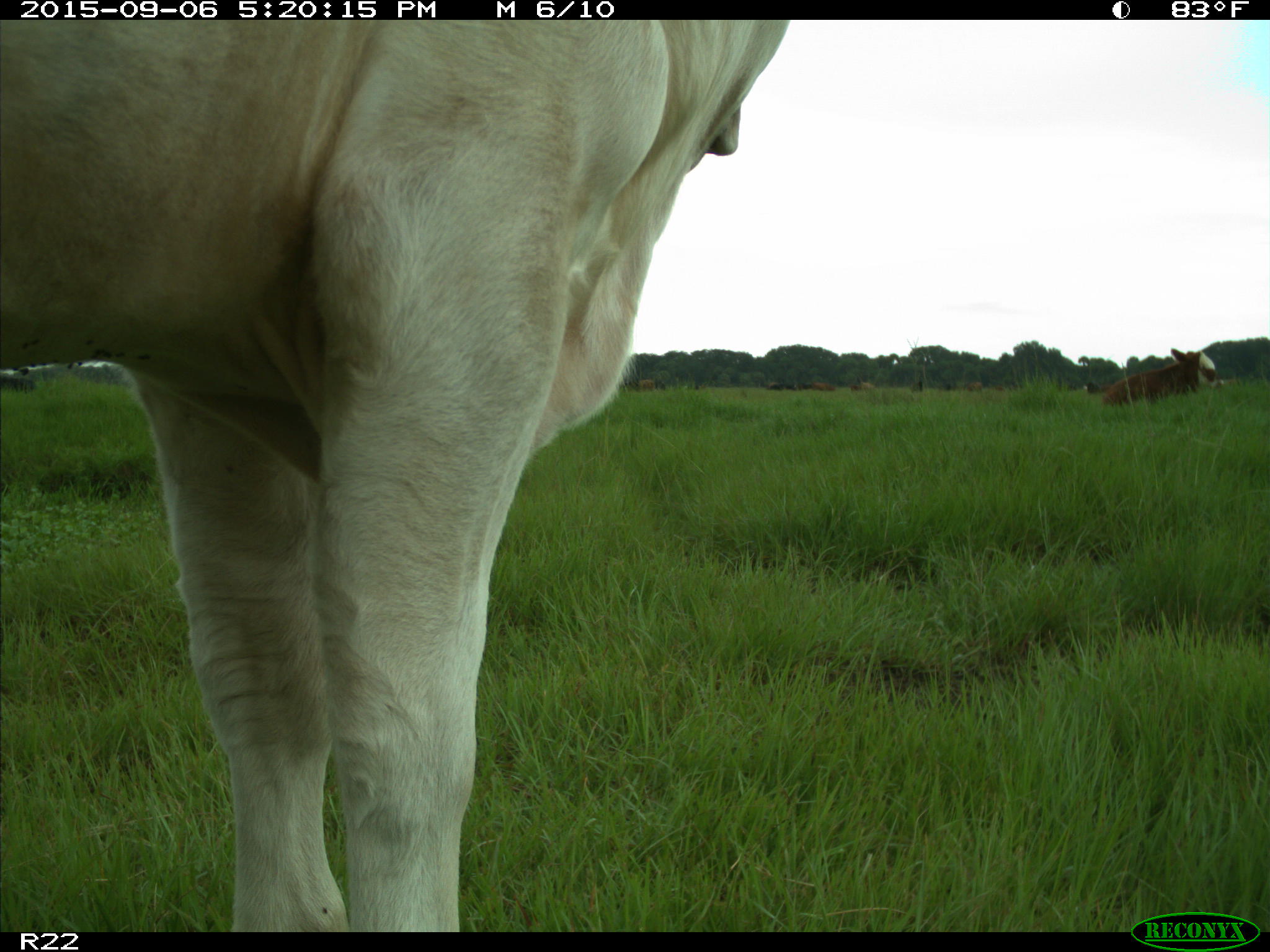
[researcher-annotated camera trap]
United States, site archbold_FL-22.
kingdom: Animalia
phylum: Chordata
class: Mammalia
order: Artiodactyla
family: Bovidae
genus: Bos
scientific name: Bos taurus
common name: domestic cow